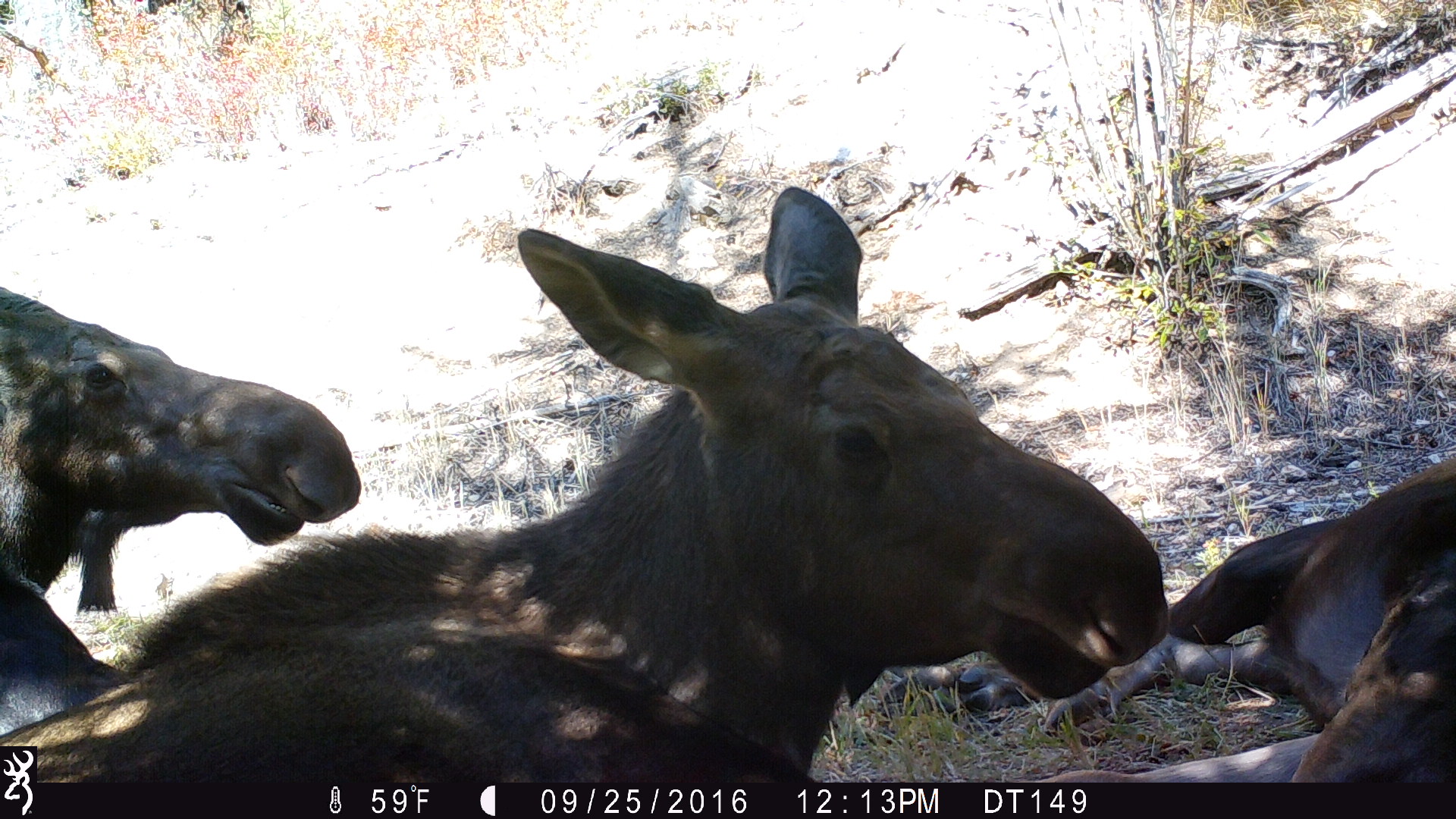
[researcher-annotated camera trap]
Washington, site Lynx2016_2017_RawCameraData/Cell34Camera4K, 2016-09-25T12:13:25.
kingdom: Animalia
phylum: Chordata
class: Mammalia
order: Artiodactyla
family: Cervidae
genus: Alces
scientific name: Alces alces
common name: moose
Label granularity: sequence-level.